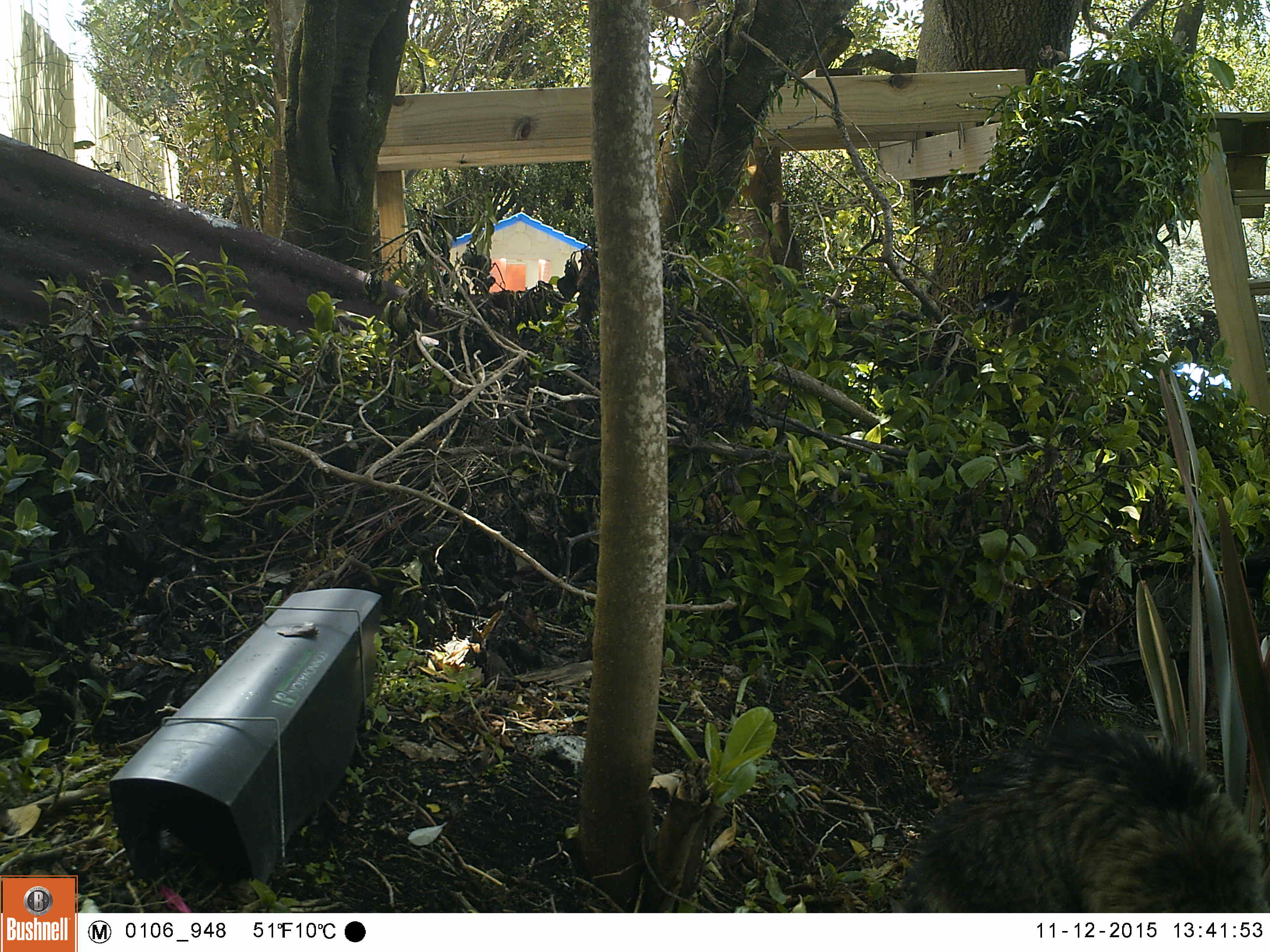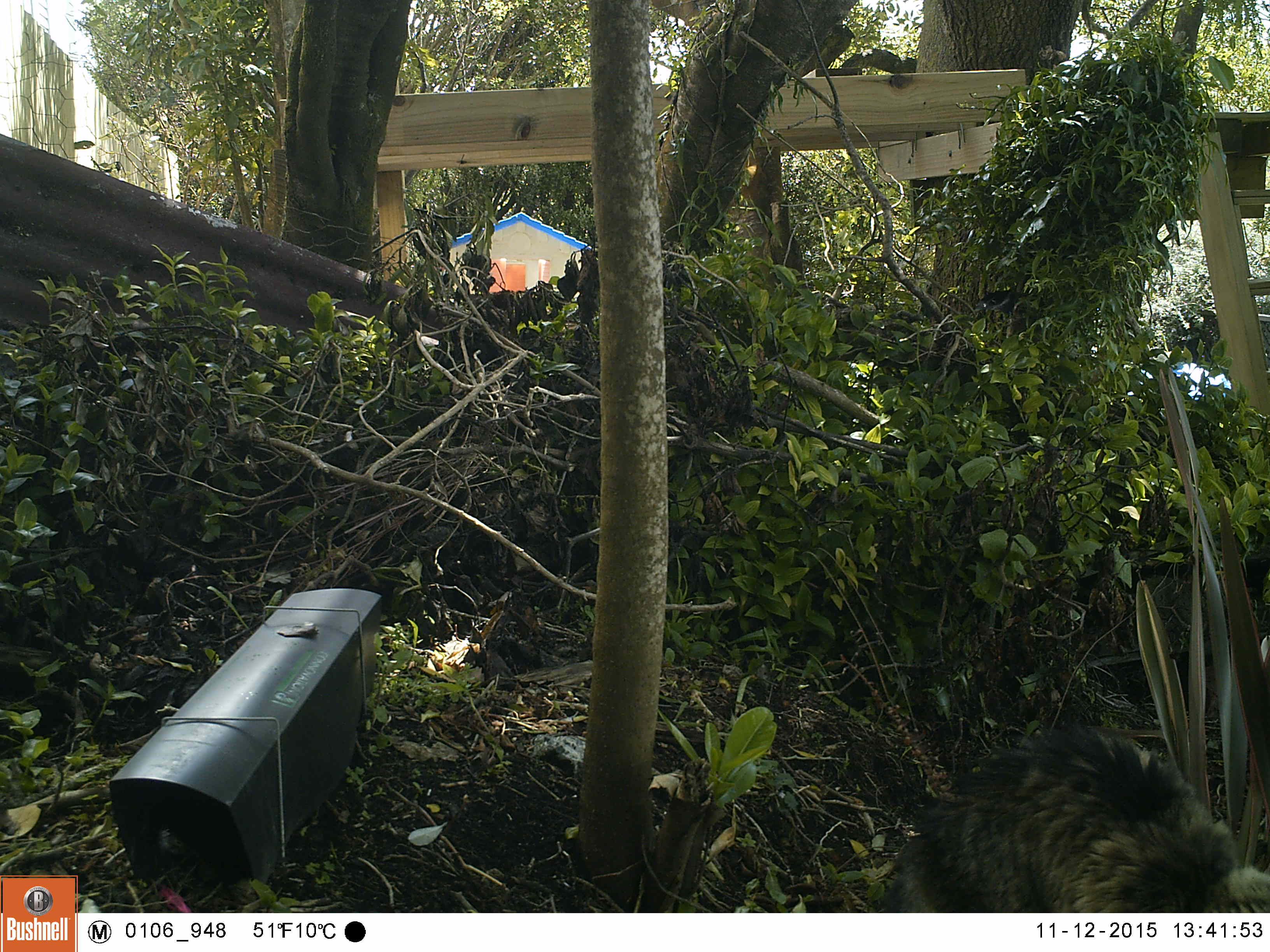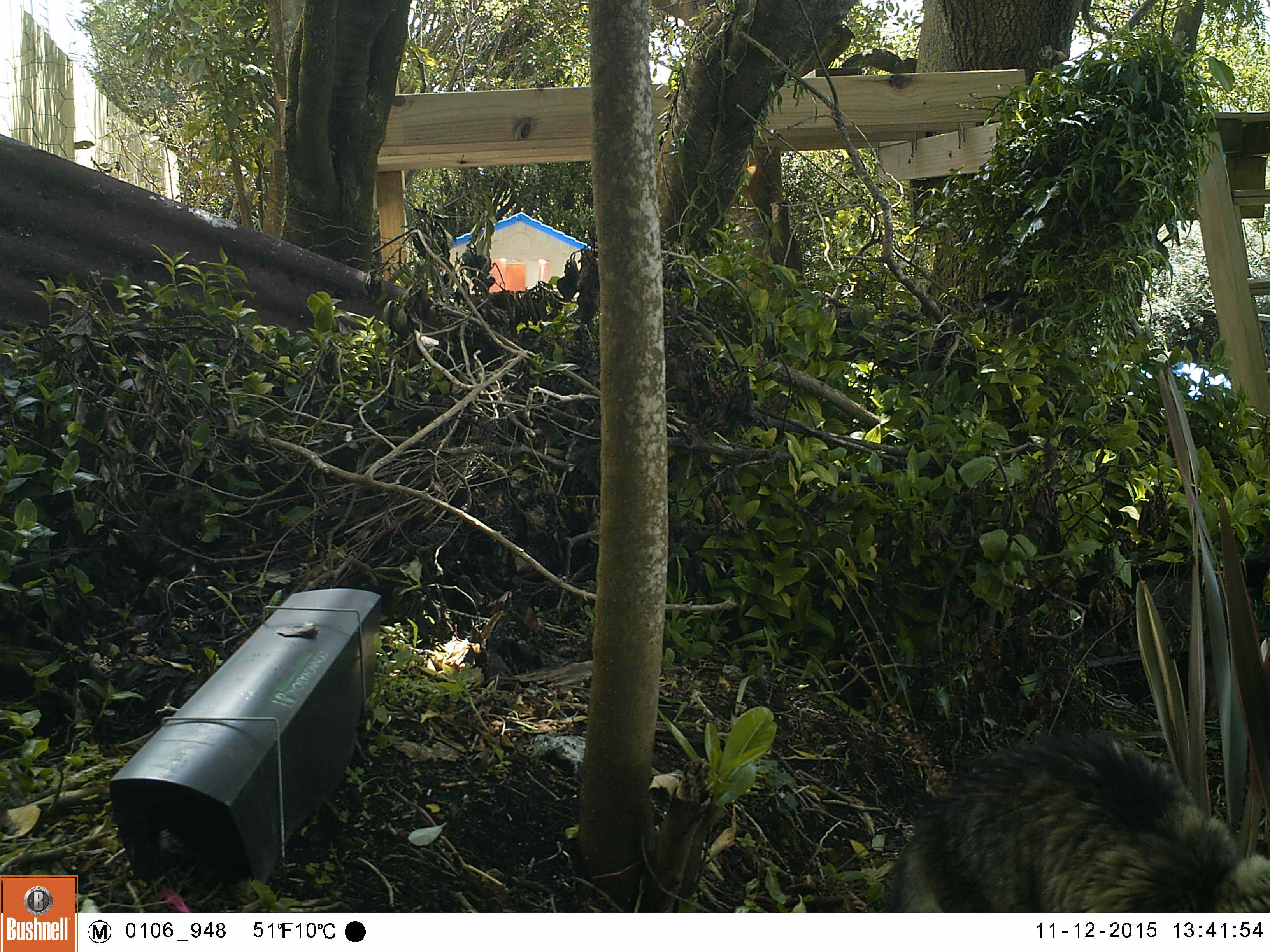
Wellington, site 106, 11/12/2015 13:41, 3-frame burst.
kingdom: Animalia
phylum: Chordata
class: Mammalia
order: Carnivora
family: Felidae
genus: Felis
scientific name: Felis catus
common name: cat